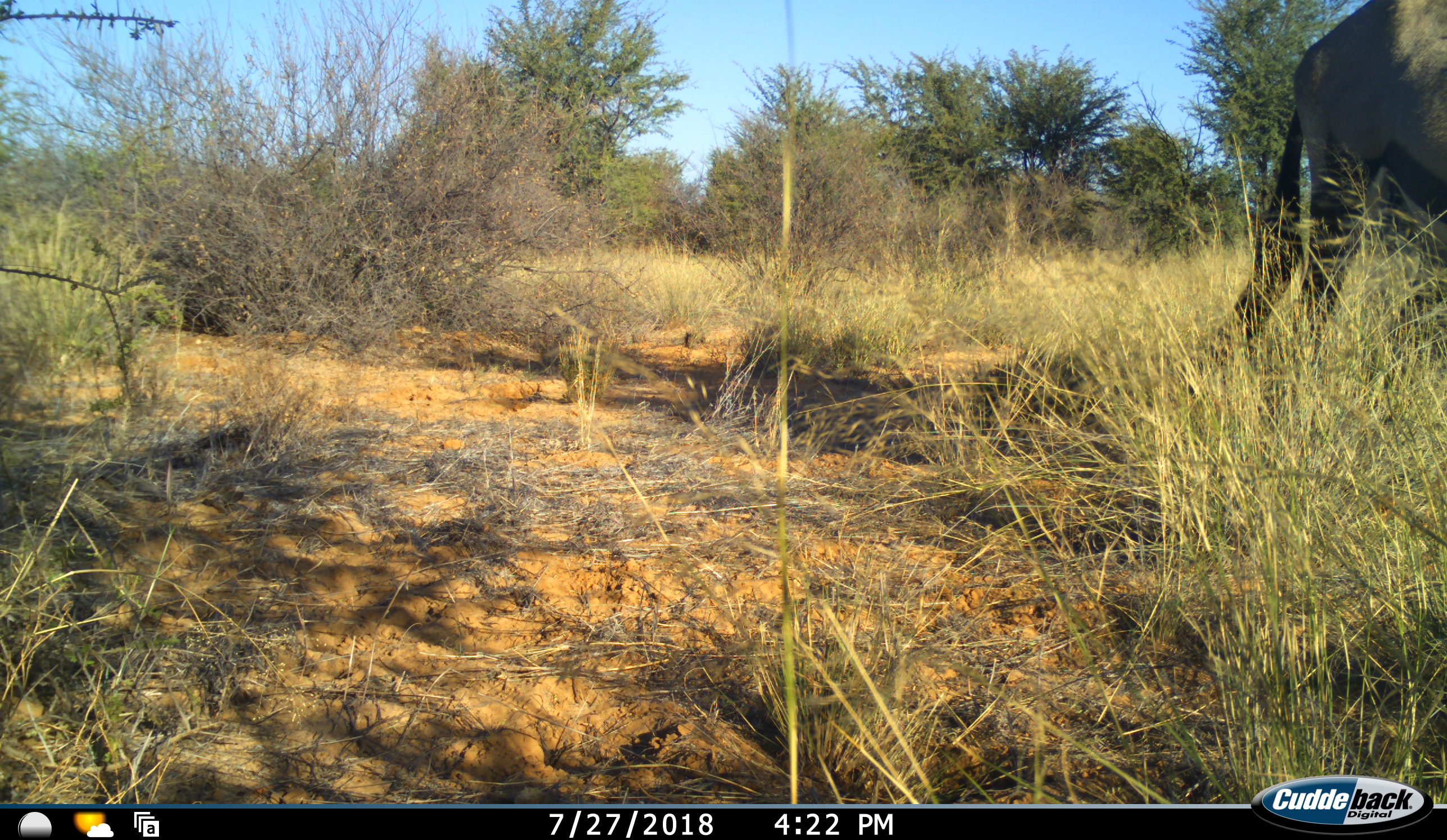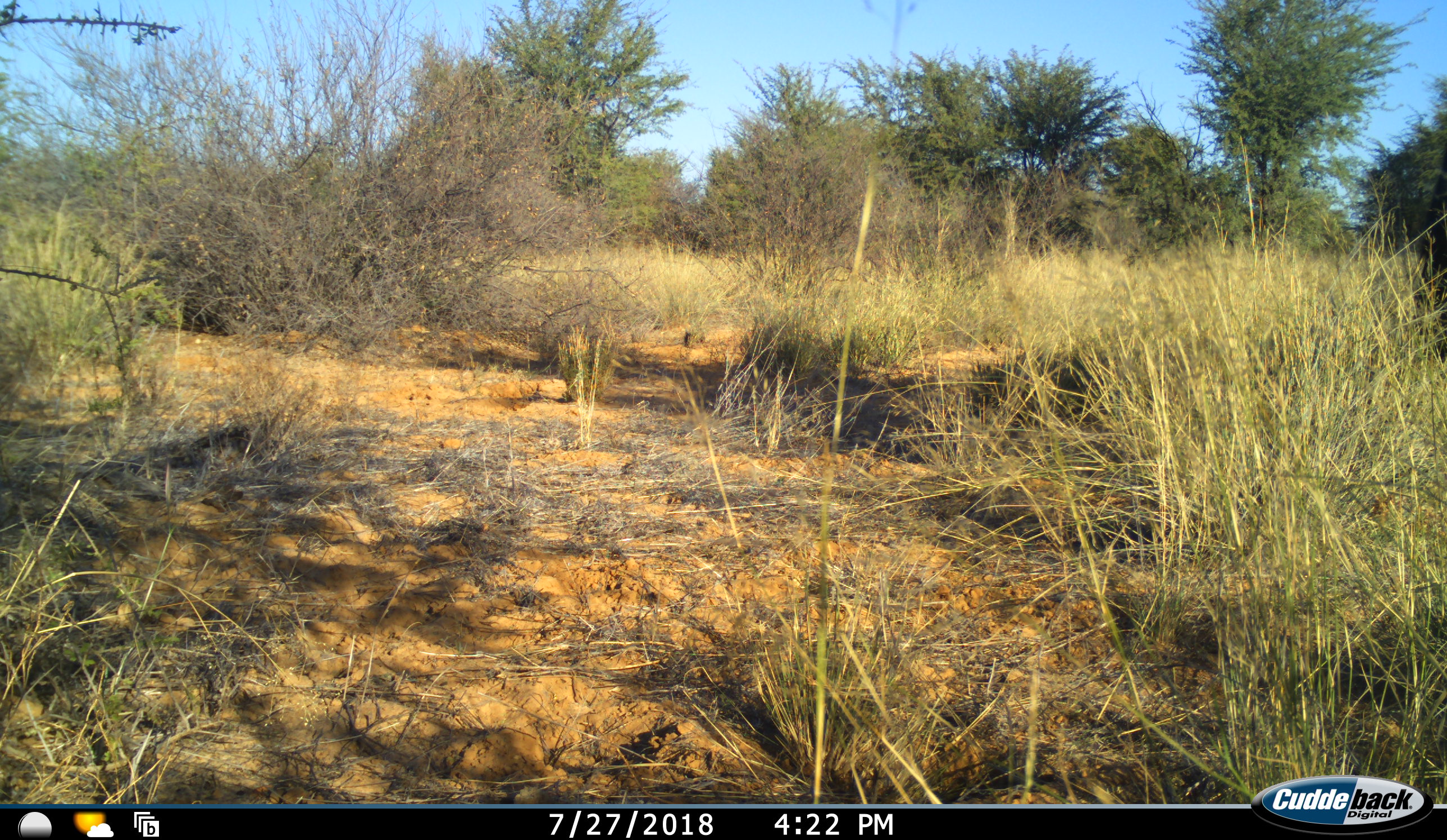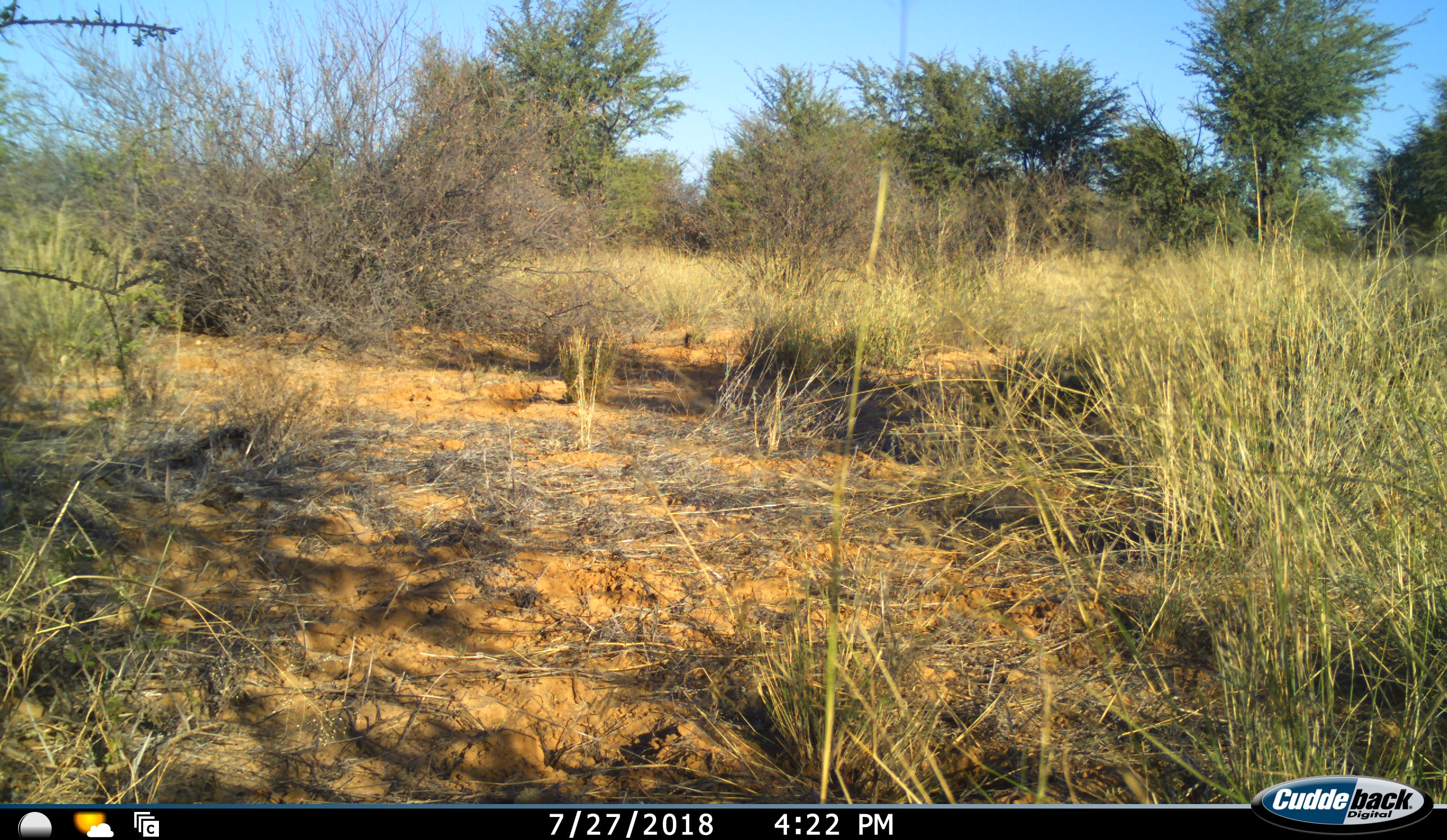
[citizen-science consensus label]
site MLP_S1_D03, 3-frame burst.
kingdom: Animalia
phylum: Chordata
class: Mammalia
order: Artiodactyla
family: Bovidae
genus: Oryx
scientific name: Oryx gazella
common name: gemsbok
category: oryx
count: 1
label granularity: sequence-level